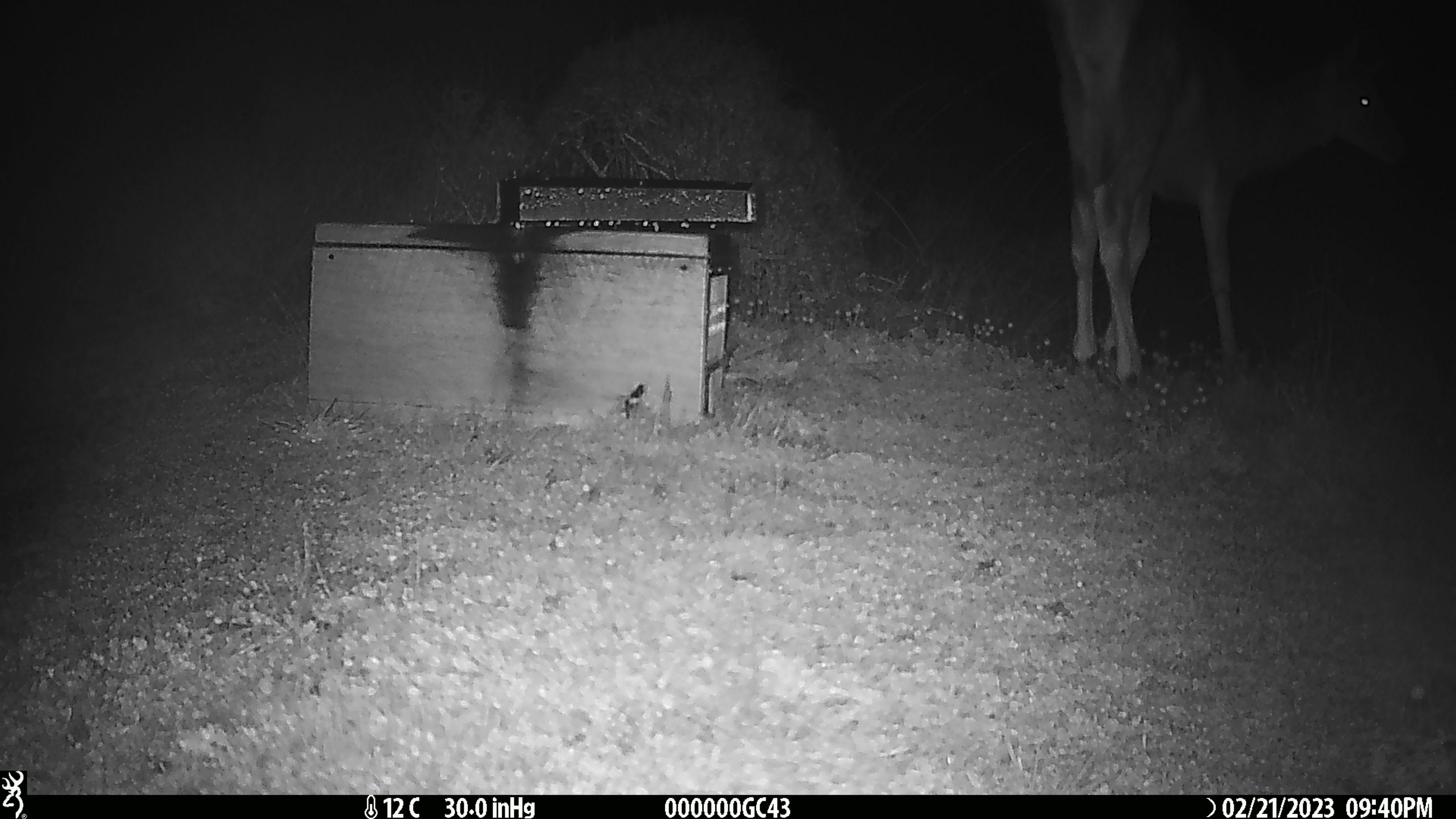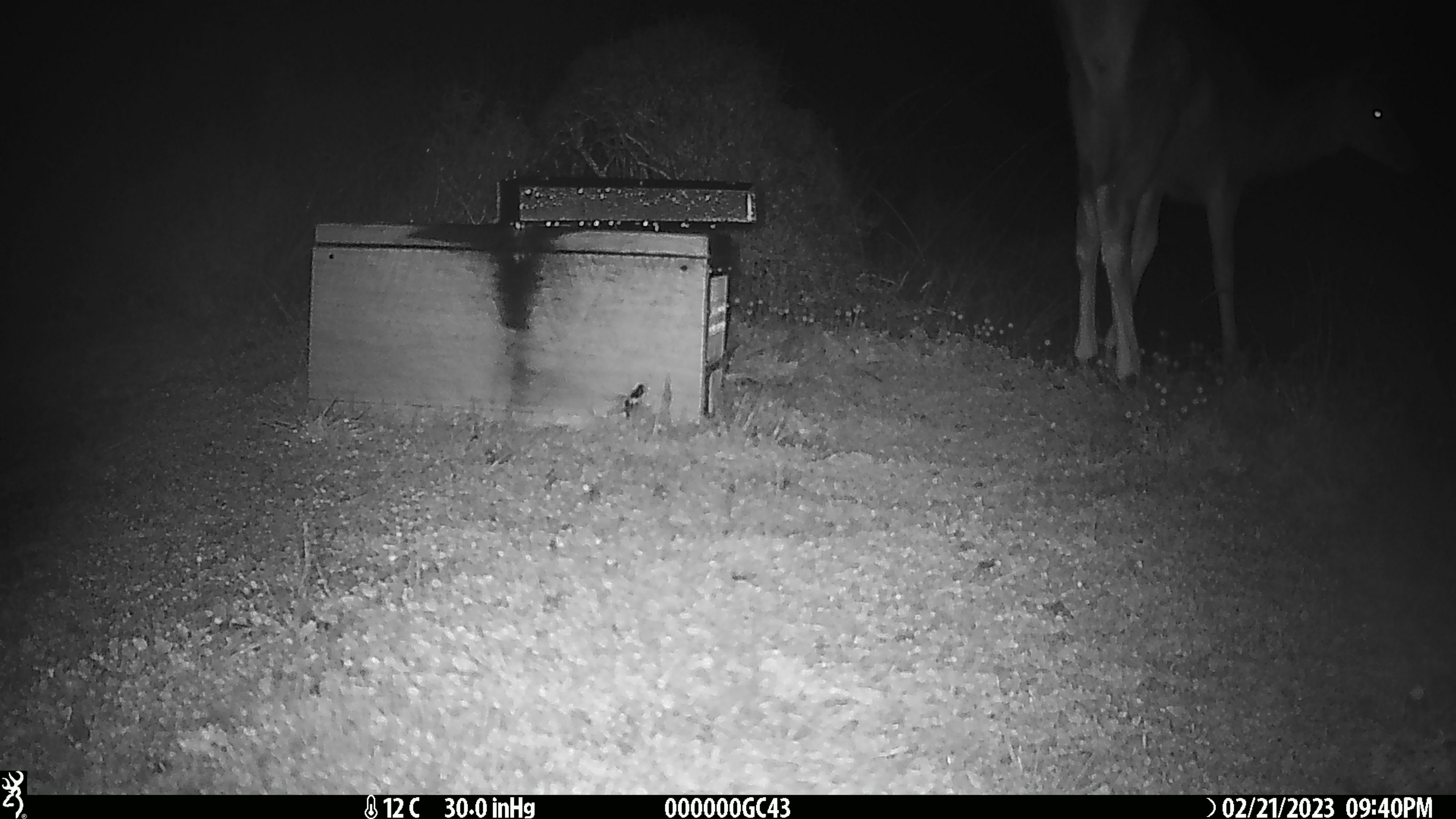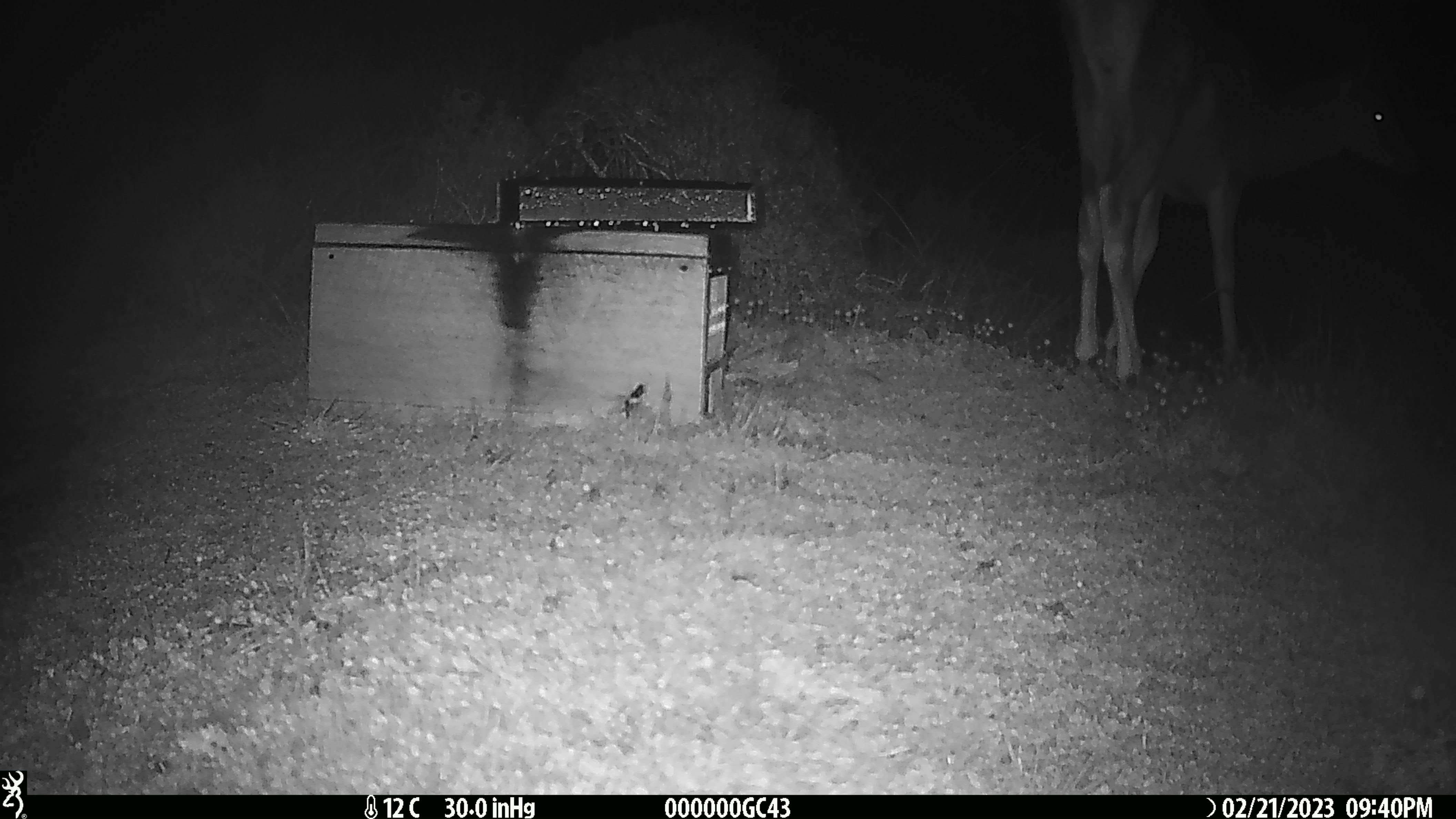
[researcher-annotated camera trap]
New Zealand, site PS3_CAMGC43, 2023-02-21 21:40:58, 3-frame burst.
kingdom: Animalia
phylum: Chordata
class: Mammalia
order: Artiodactyla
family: Cervidae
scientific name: Cervidae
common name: deer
Deer (Cervidae).